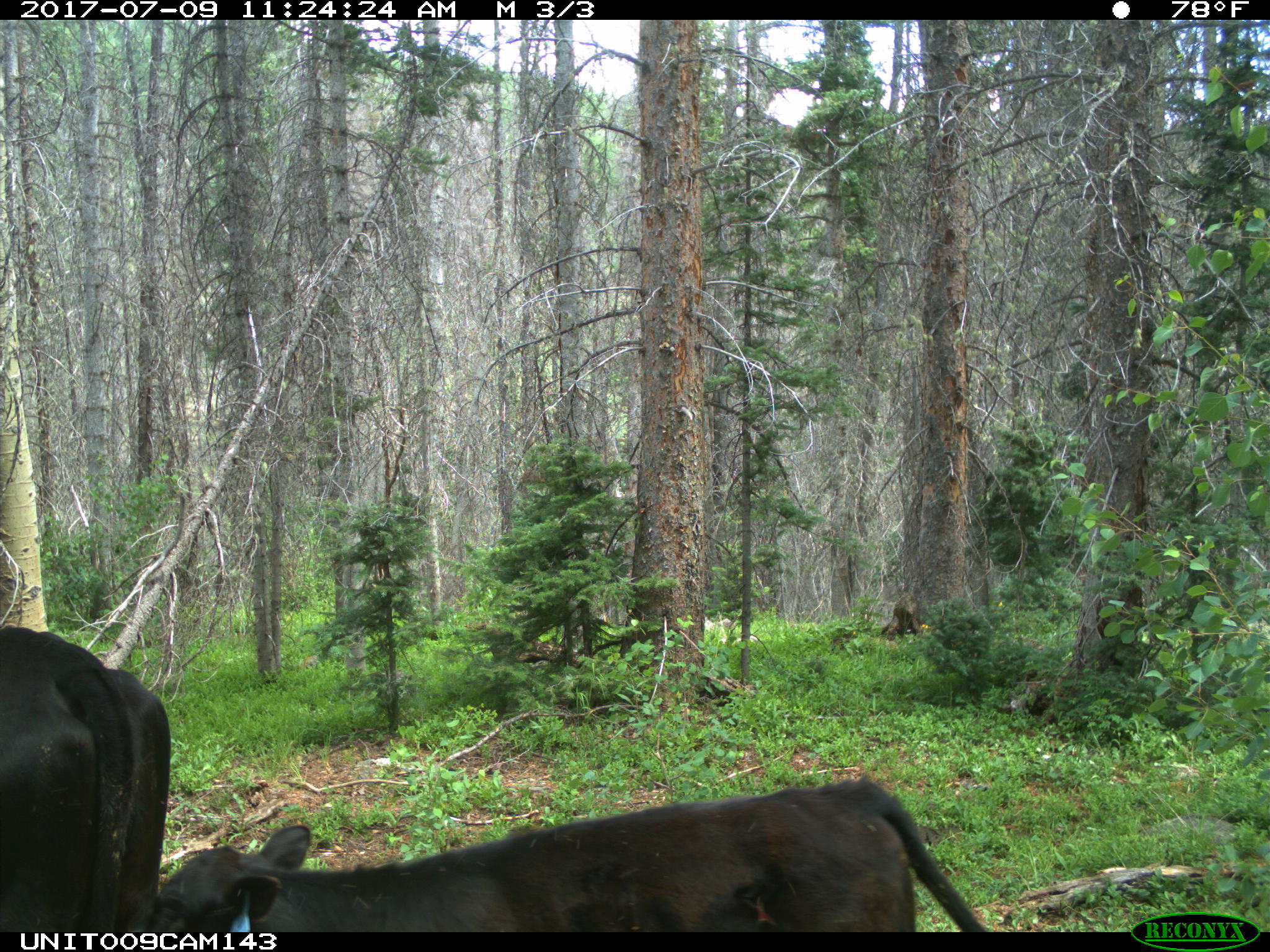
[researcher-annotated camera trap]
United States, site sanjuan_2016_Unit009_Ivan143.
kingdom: Animalia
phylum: Chordata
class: Mammalia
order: Artiodactyla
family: Bovidae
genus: Bos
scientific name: Bos taurus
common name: domestic cow